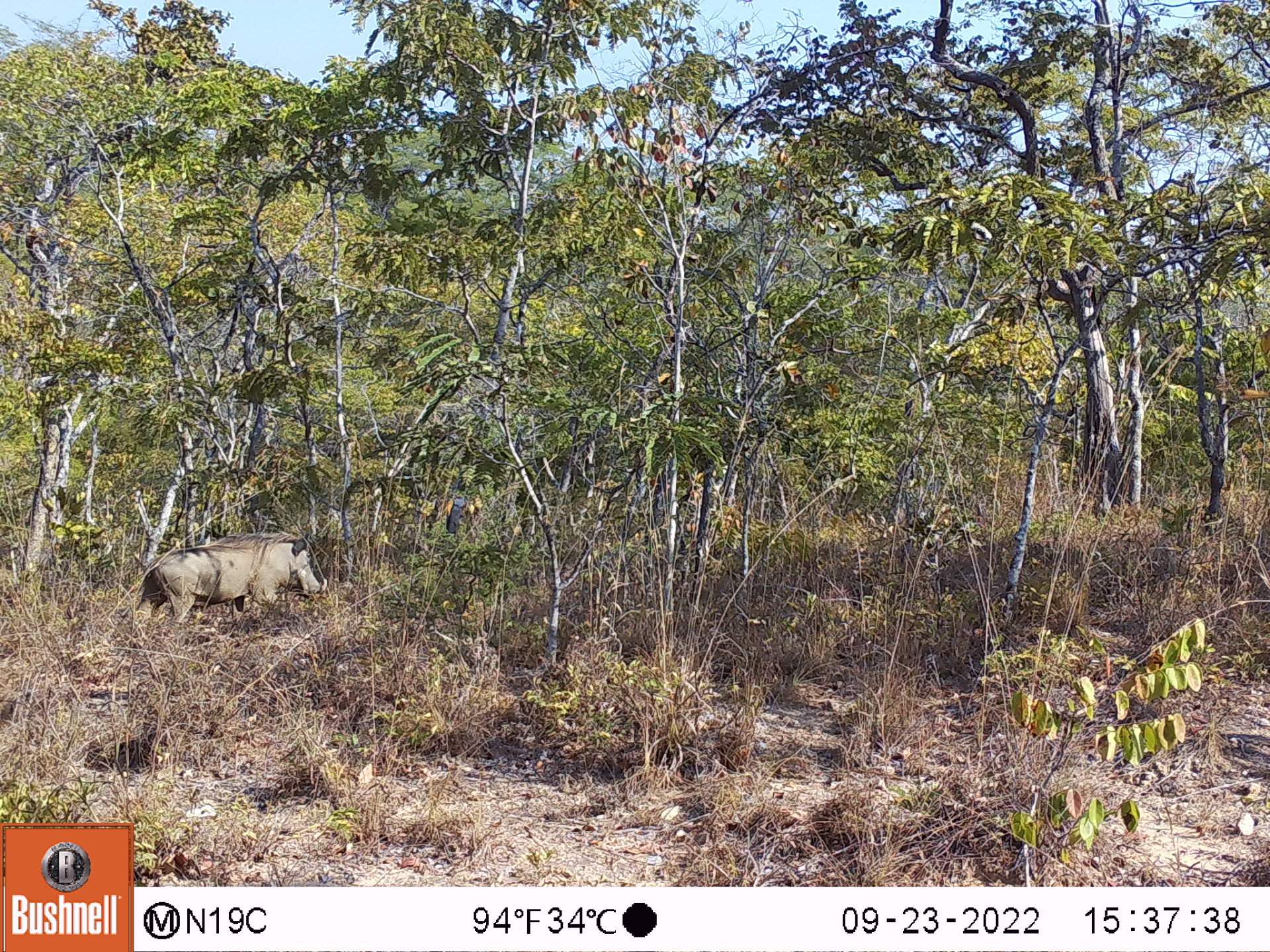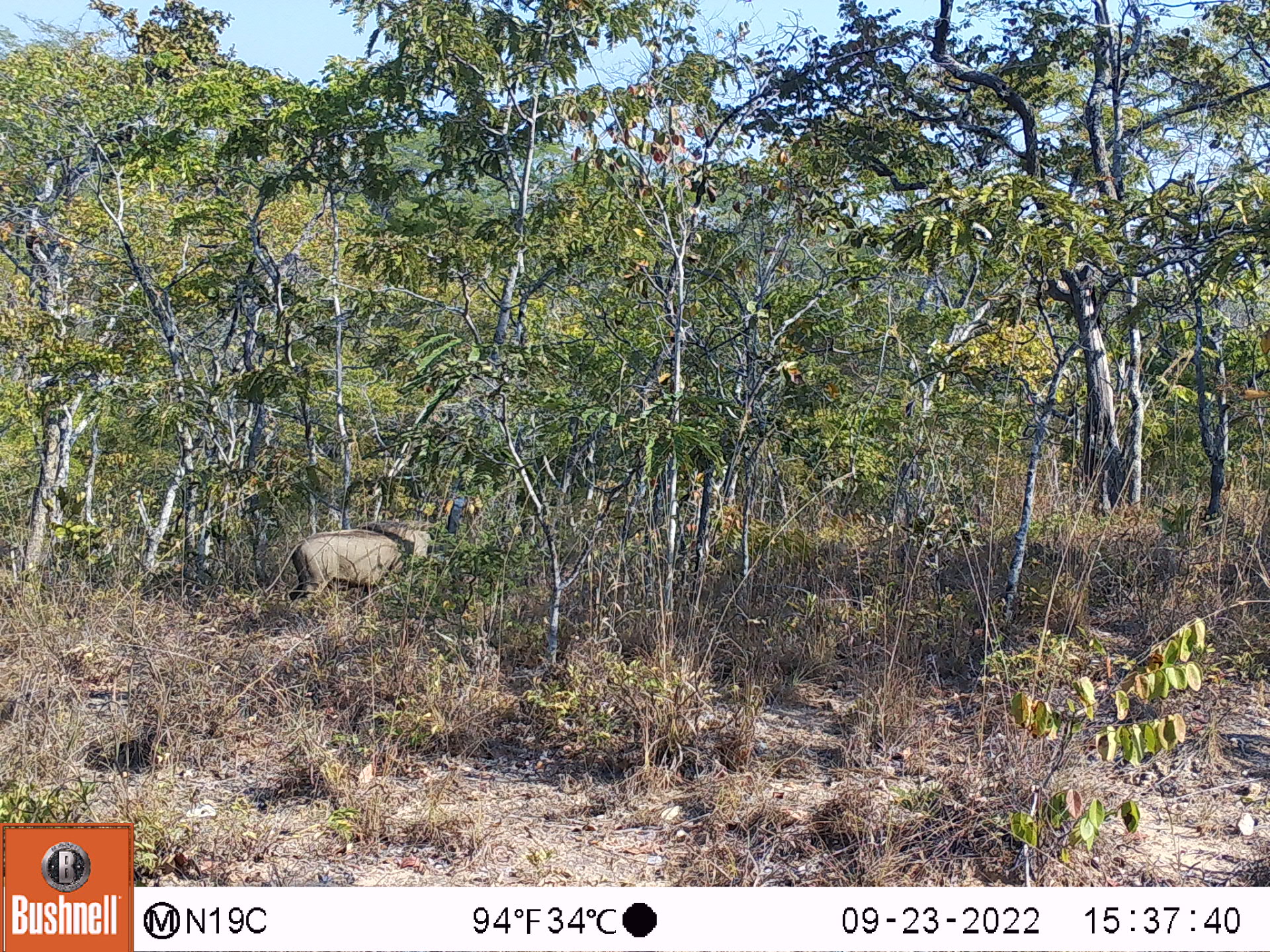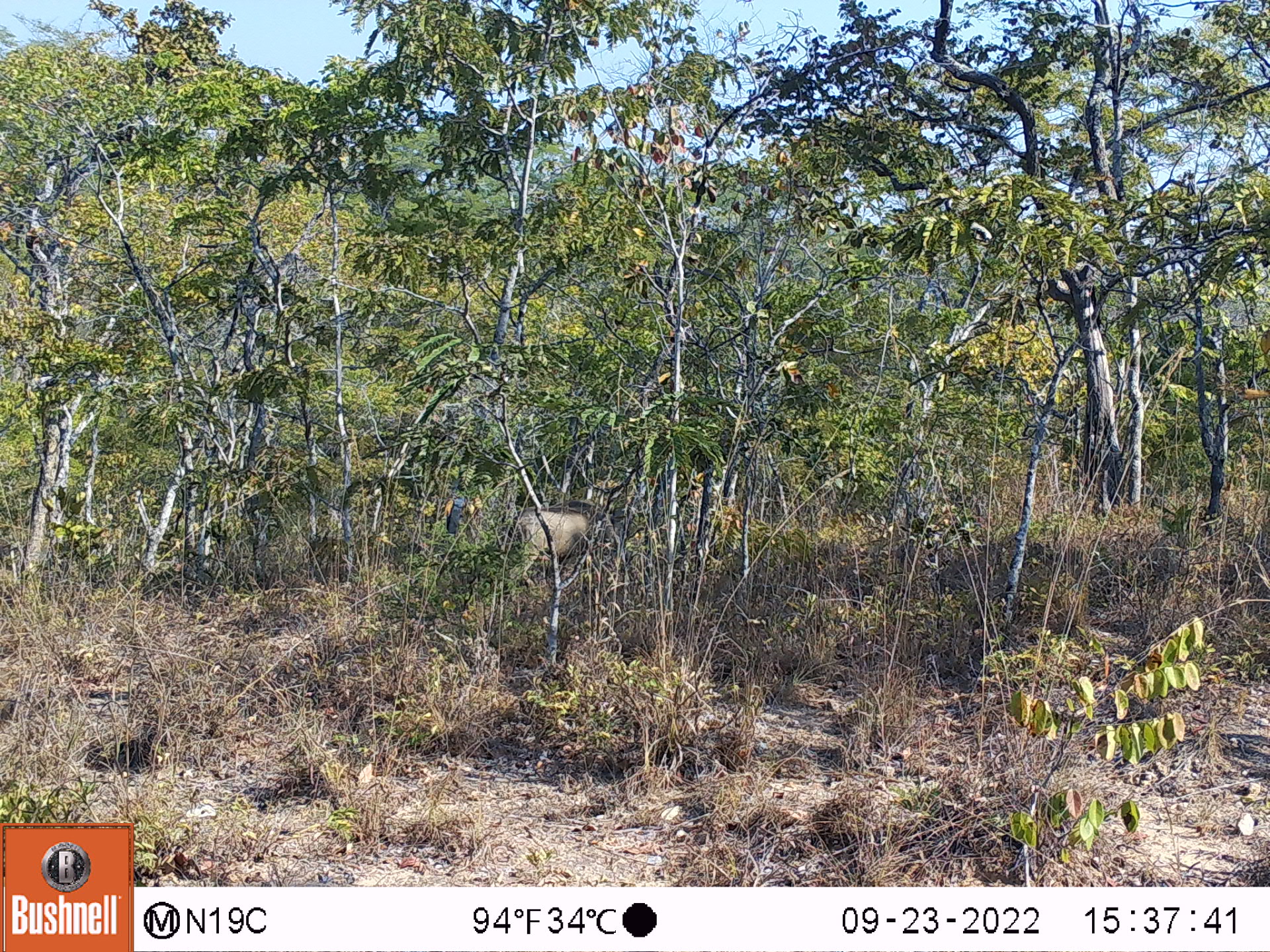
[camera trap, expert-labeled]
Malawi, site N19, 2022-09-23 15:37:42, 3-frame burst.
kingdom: Animalia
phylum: Chordata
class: Mammalia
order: Artiodactyla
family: Suidae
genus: Phacochoerus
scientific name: Phacochoerus africanus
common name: common warthog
Common warthog (Phacochoerus africanus), count 1.